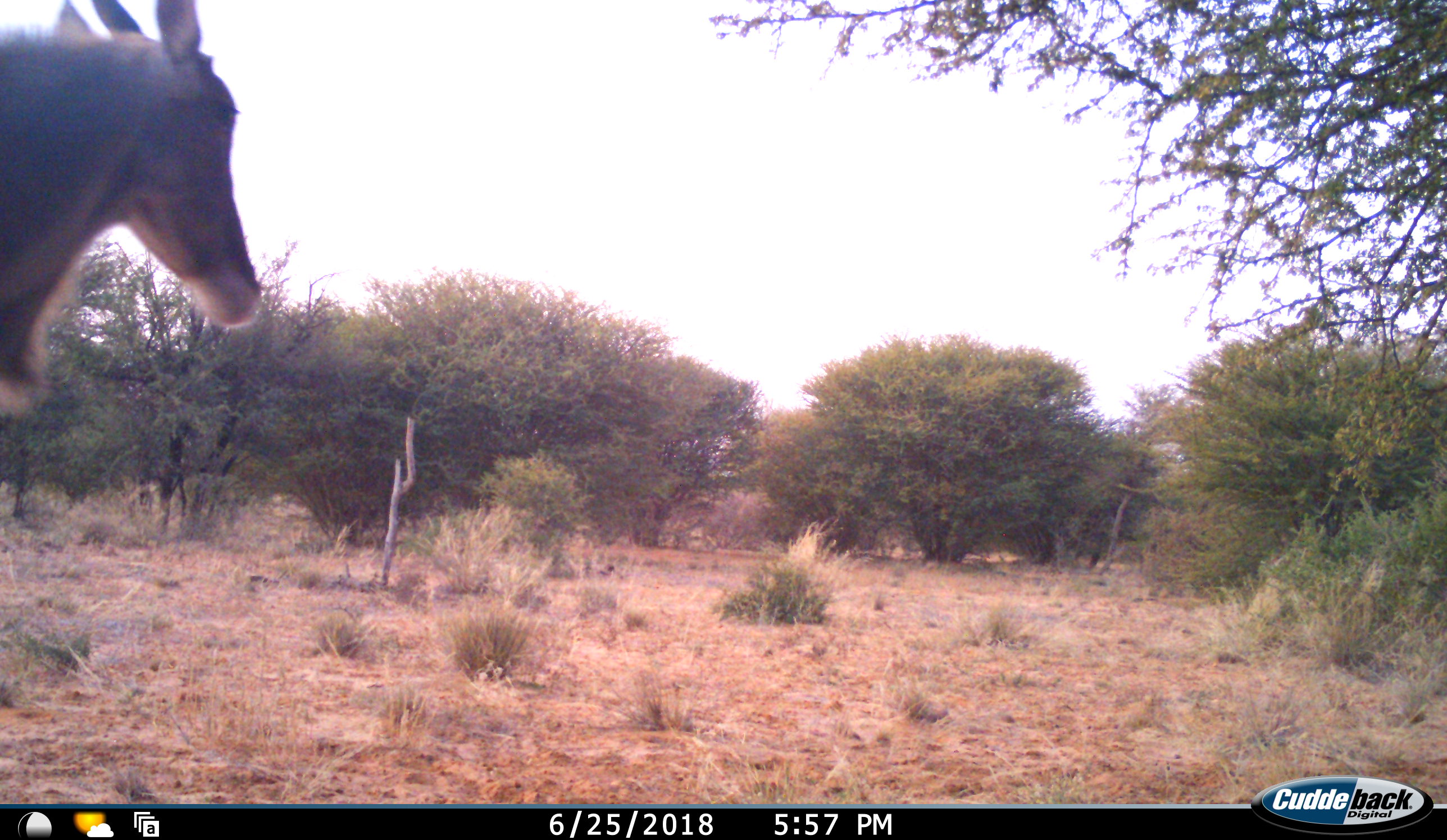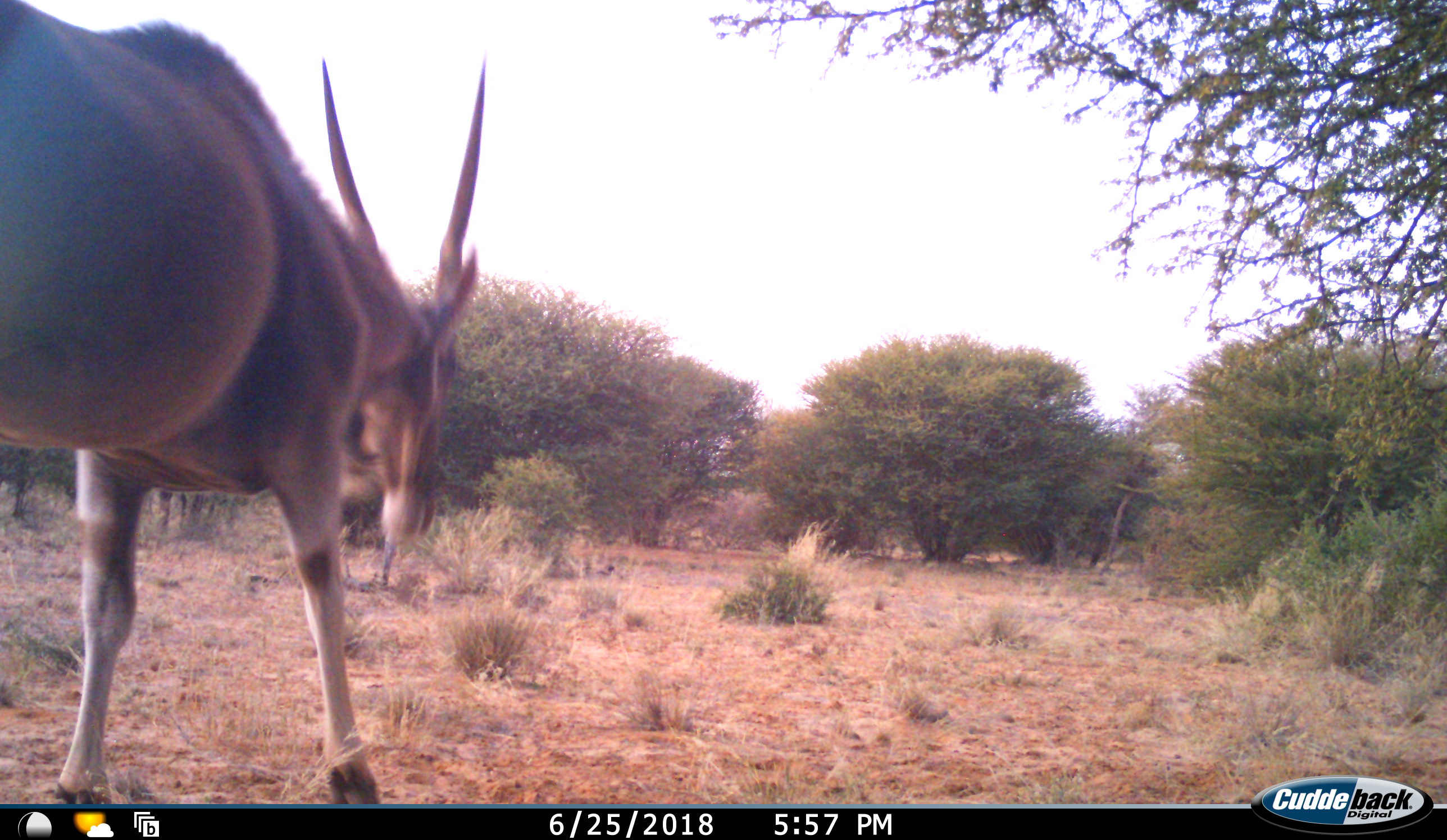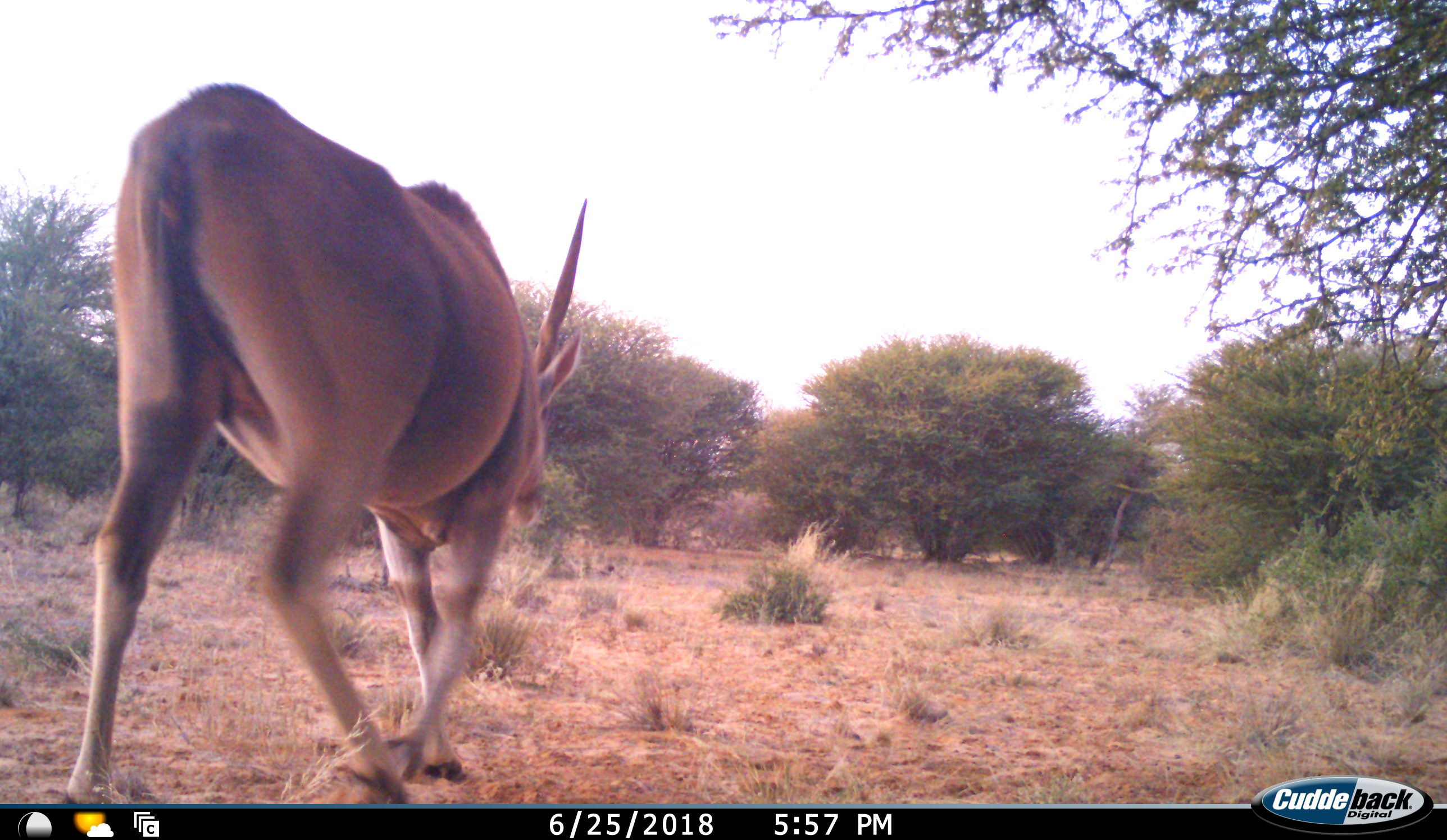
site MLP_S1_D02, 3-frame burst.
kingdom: Animalia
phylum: Chordata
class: Mammalia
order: Artiodactyla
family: Bovidae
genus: Tragelaphus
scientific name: Tragelaphus oryx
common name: eland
Eland (Tragelaphus oryx), count 1. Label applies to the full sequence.